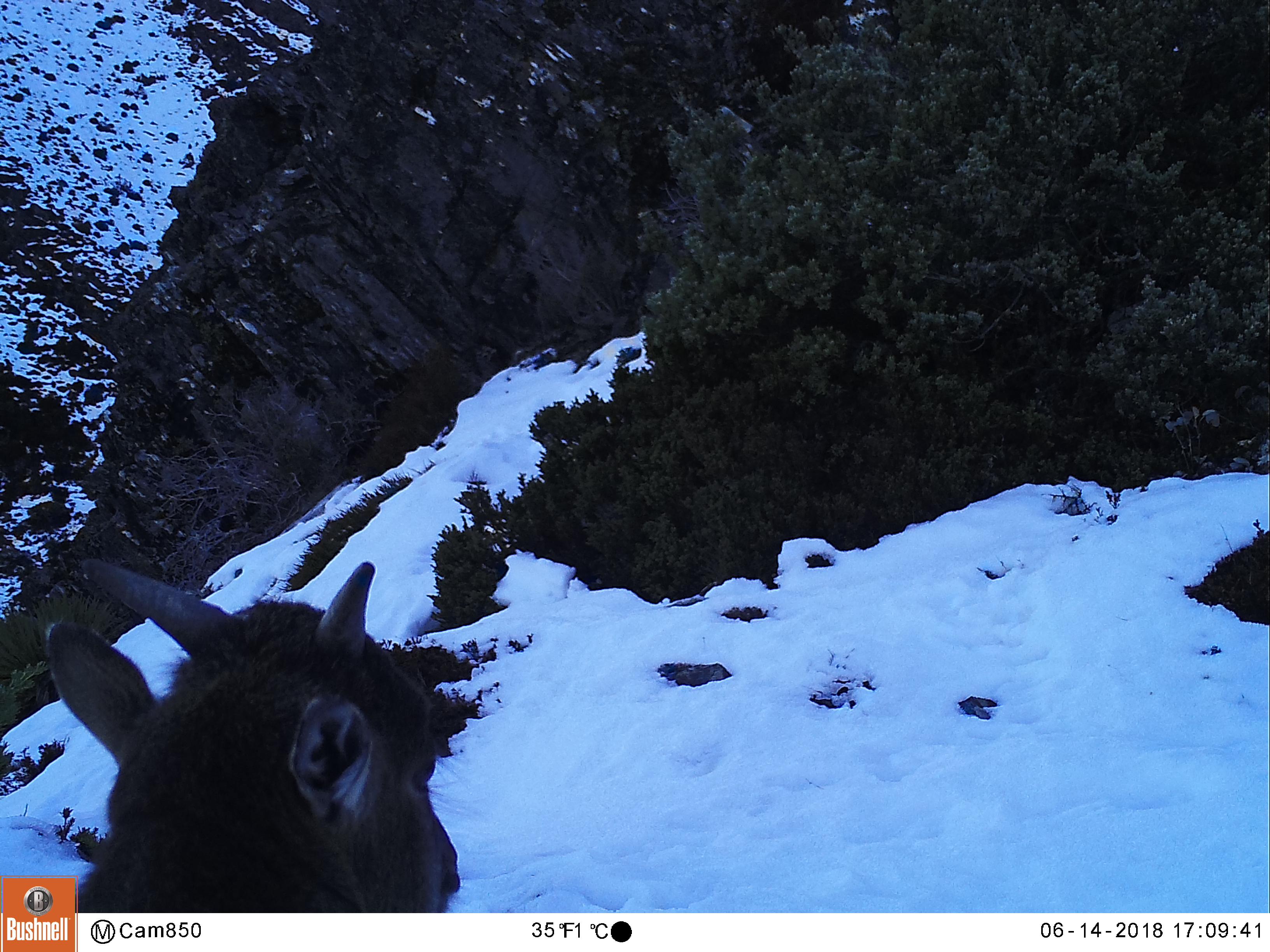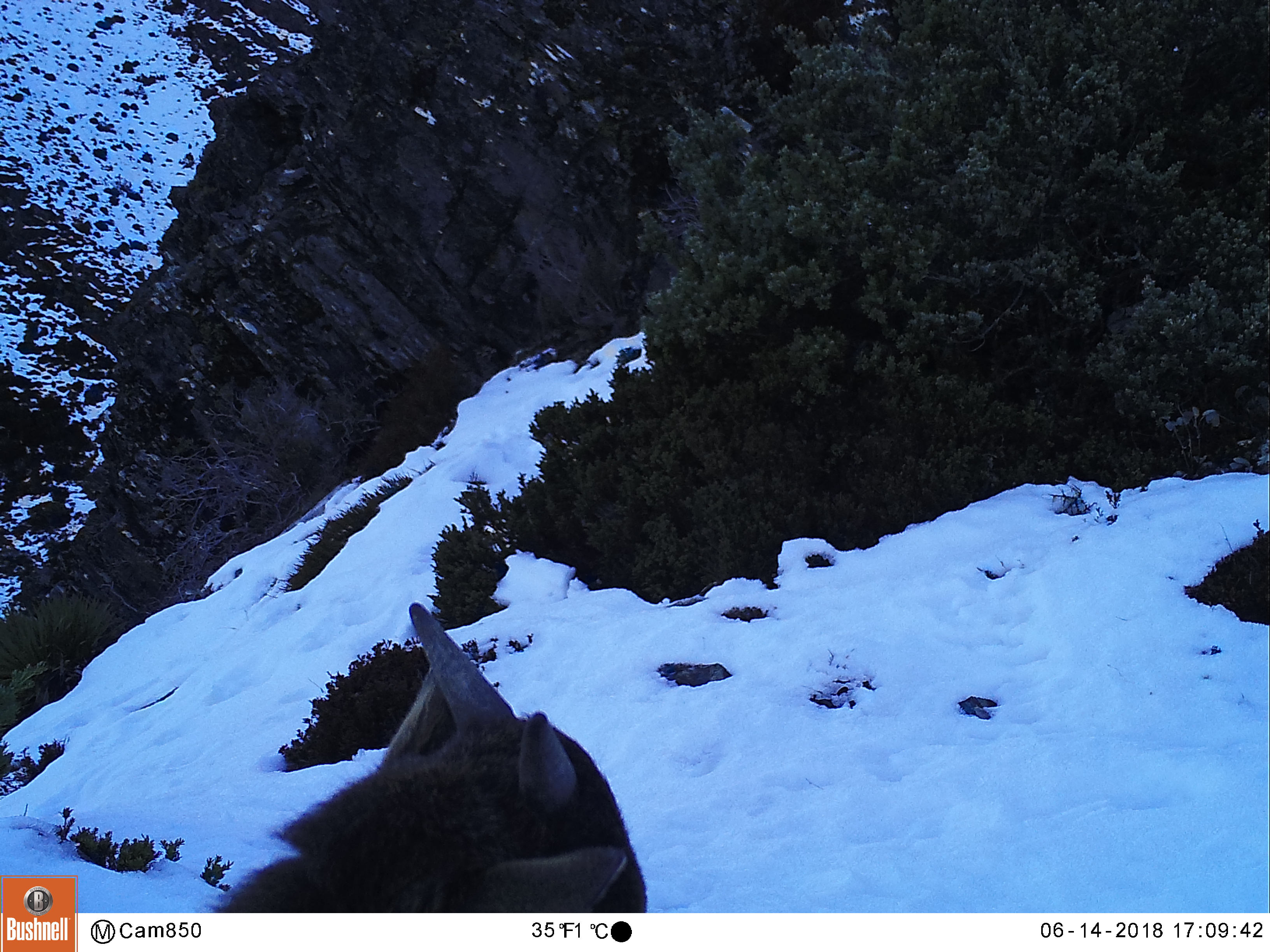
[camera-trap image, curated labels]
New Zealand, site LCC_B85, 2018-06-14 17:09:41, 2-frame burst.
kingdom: Animalia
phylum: Chordata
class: Mammalia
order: Artiodactyla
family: Bovidae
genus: Nilgiritragus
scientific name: Nilgiritragus hylocrius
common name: tahr